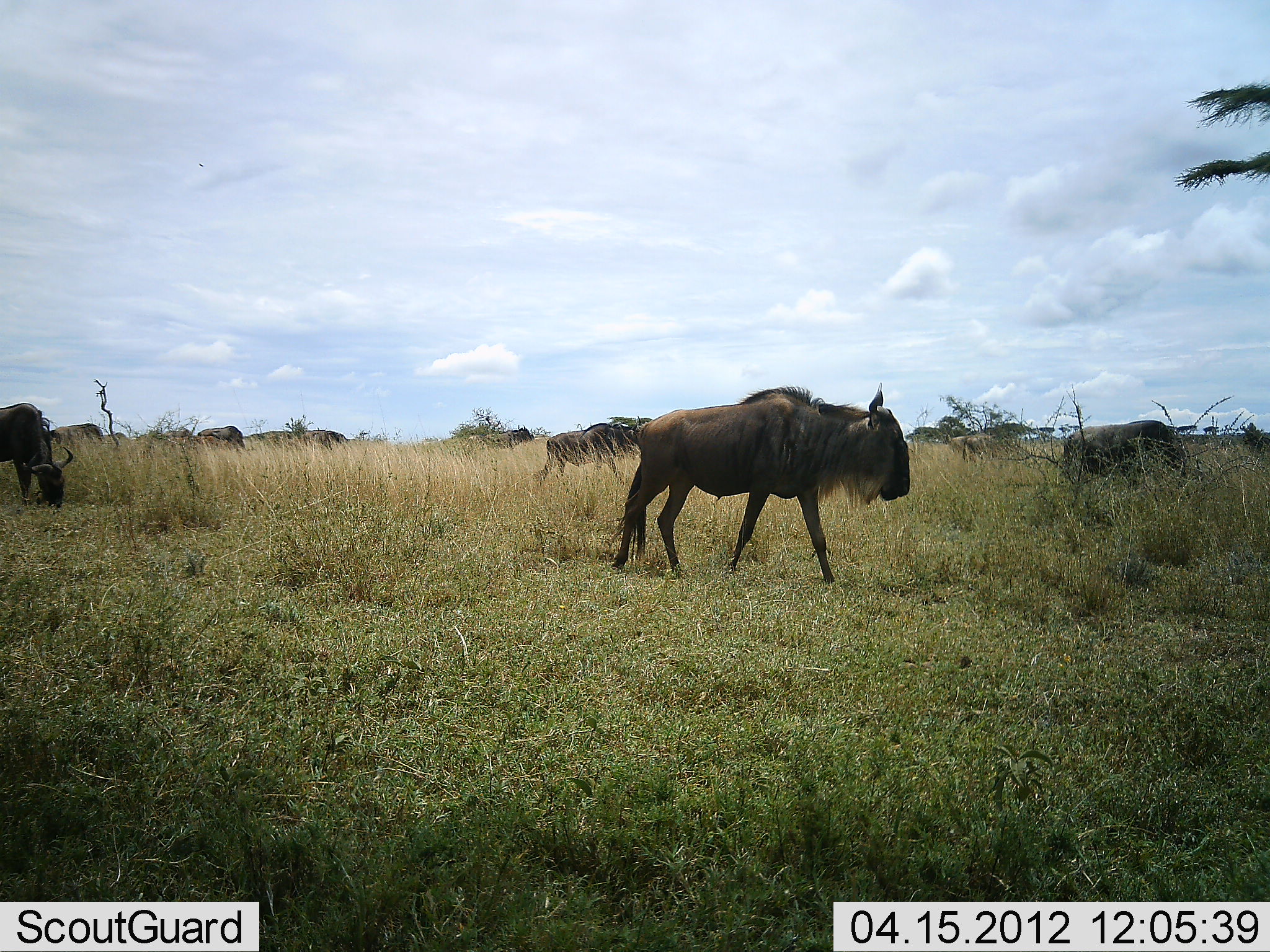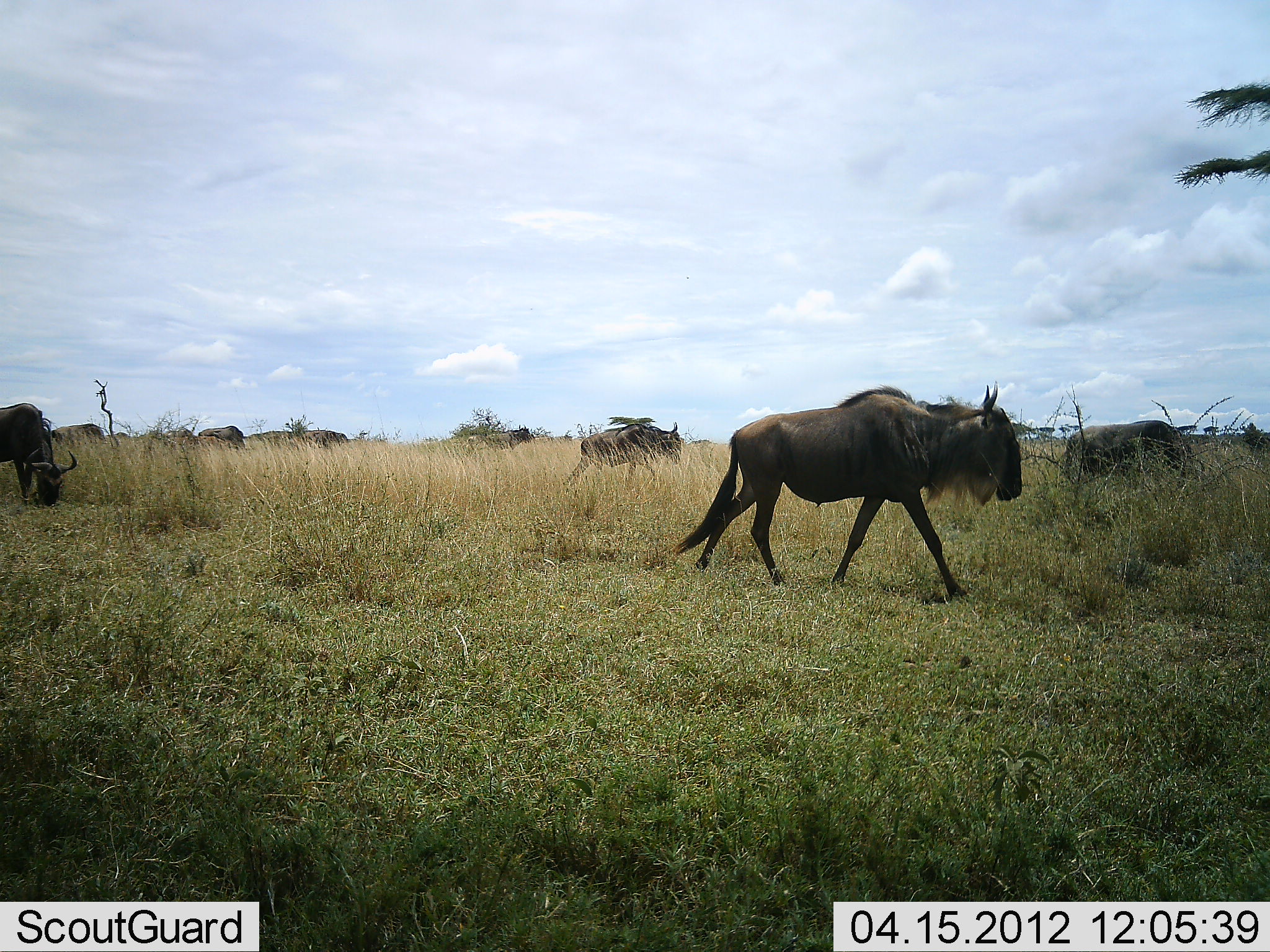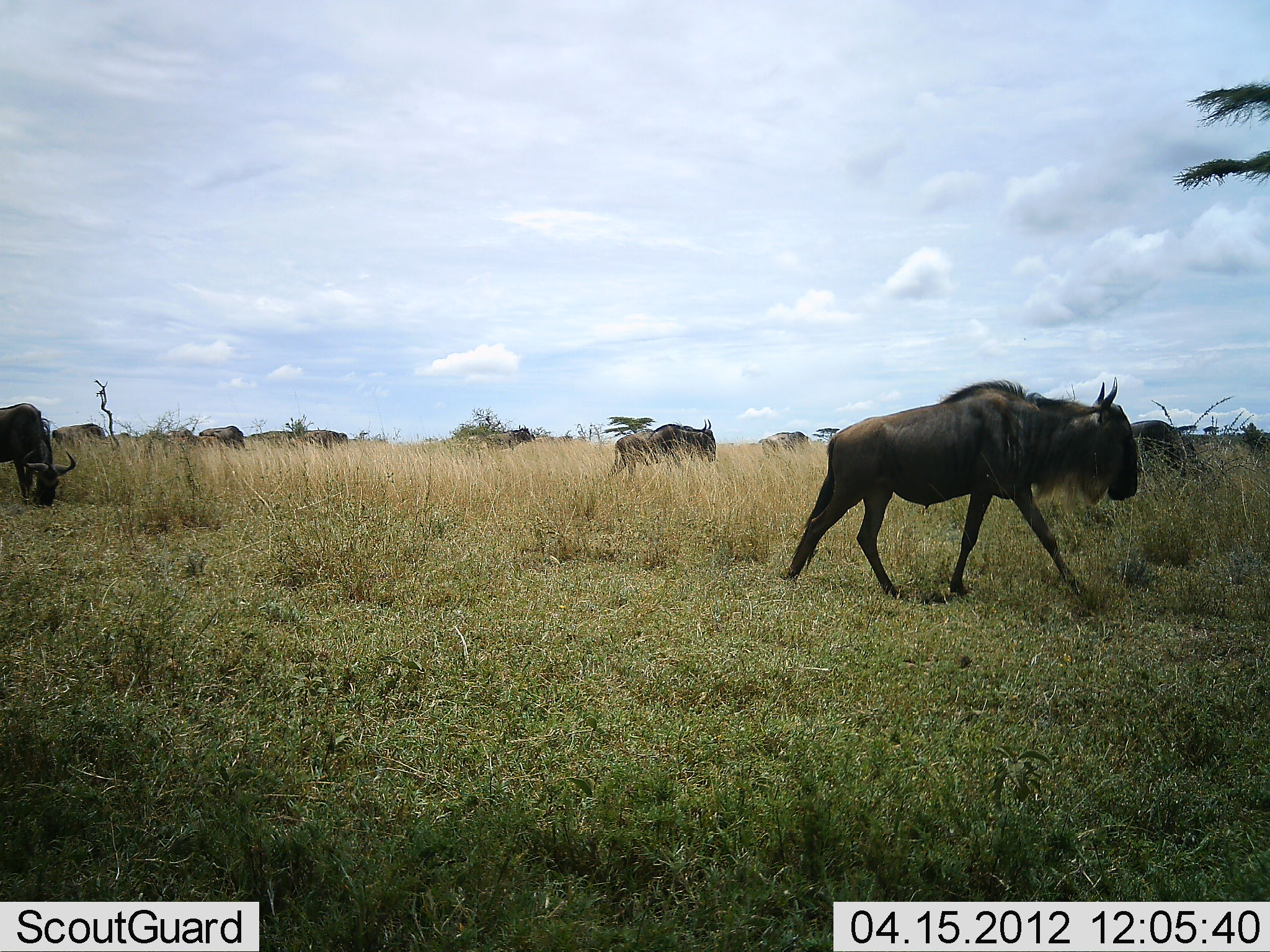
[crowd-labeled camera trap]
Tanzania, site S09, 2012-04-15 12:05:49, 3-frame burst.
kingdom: Animalia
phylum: Chordata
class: Mammalia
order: Artiodactyla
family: Bovidae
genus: Connochaetes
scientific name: Connochaetes taurinus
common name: blue wildebeest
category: wildebeest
Wildebeest (blue wildebeest) (Connochaetes taurinus), count 10. Behavior (volunteer vote fractions): standing 38%, resting 0%, moving 95%, interacting 0%. Young present (vote fraction): 0%. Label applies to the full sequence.